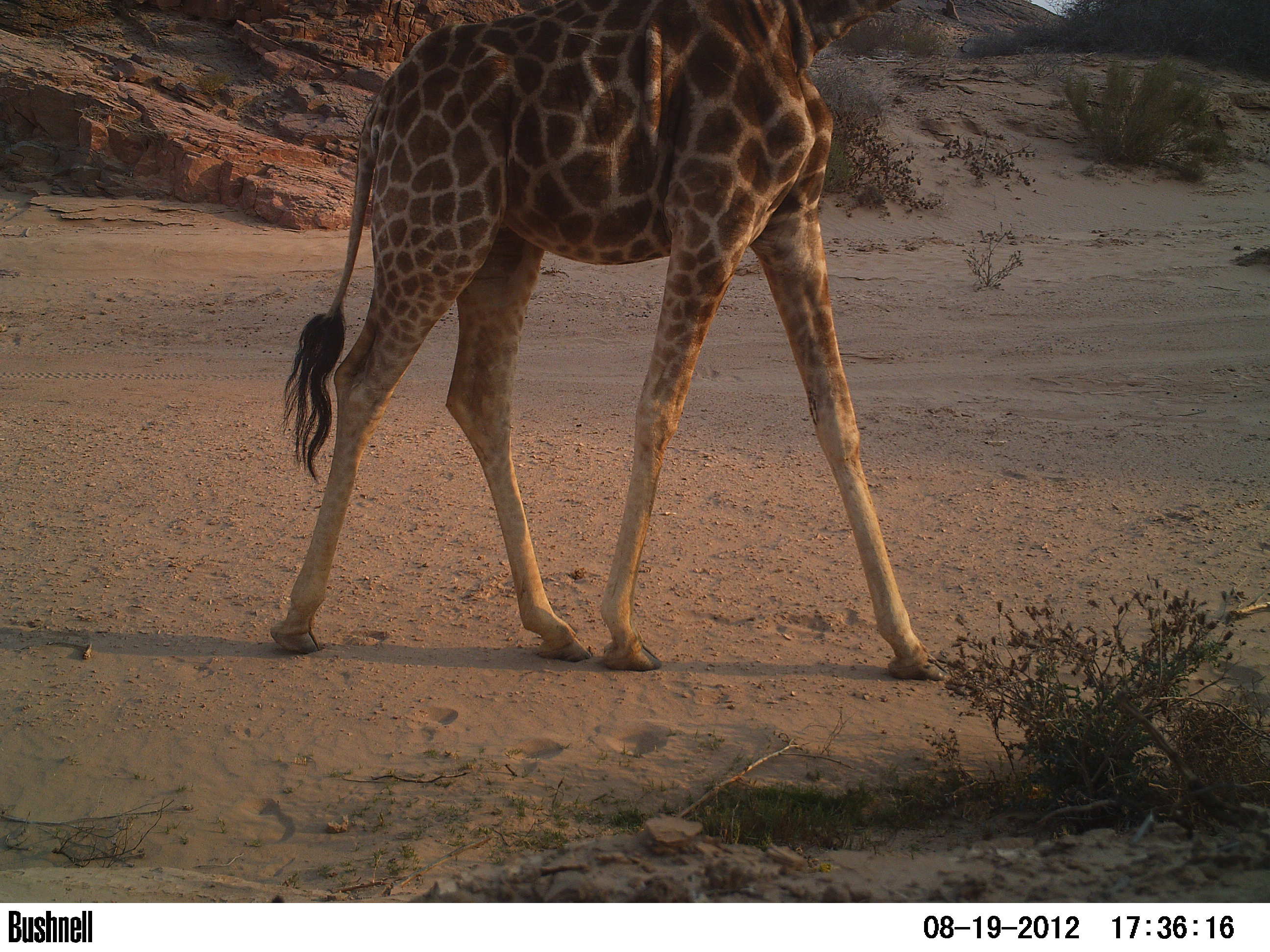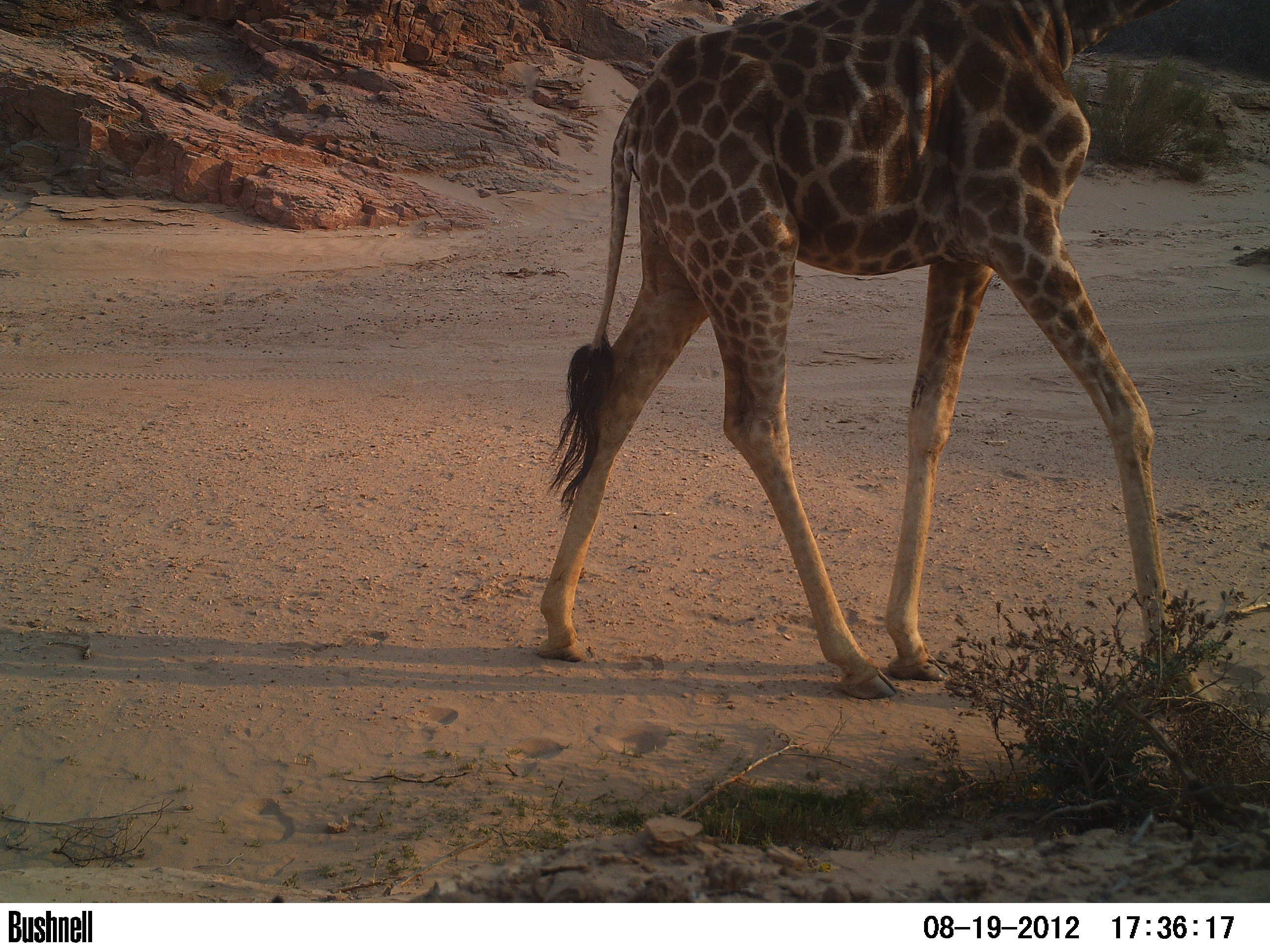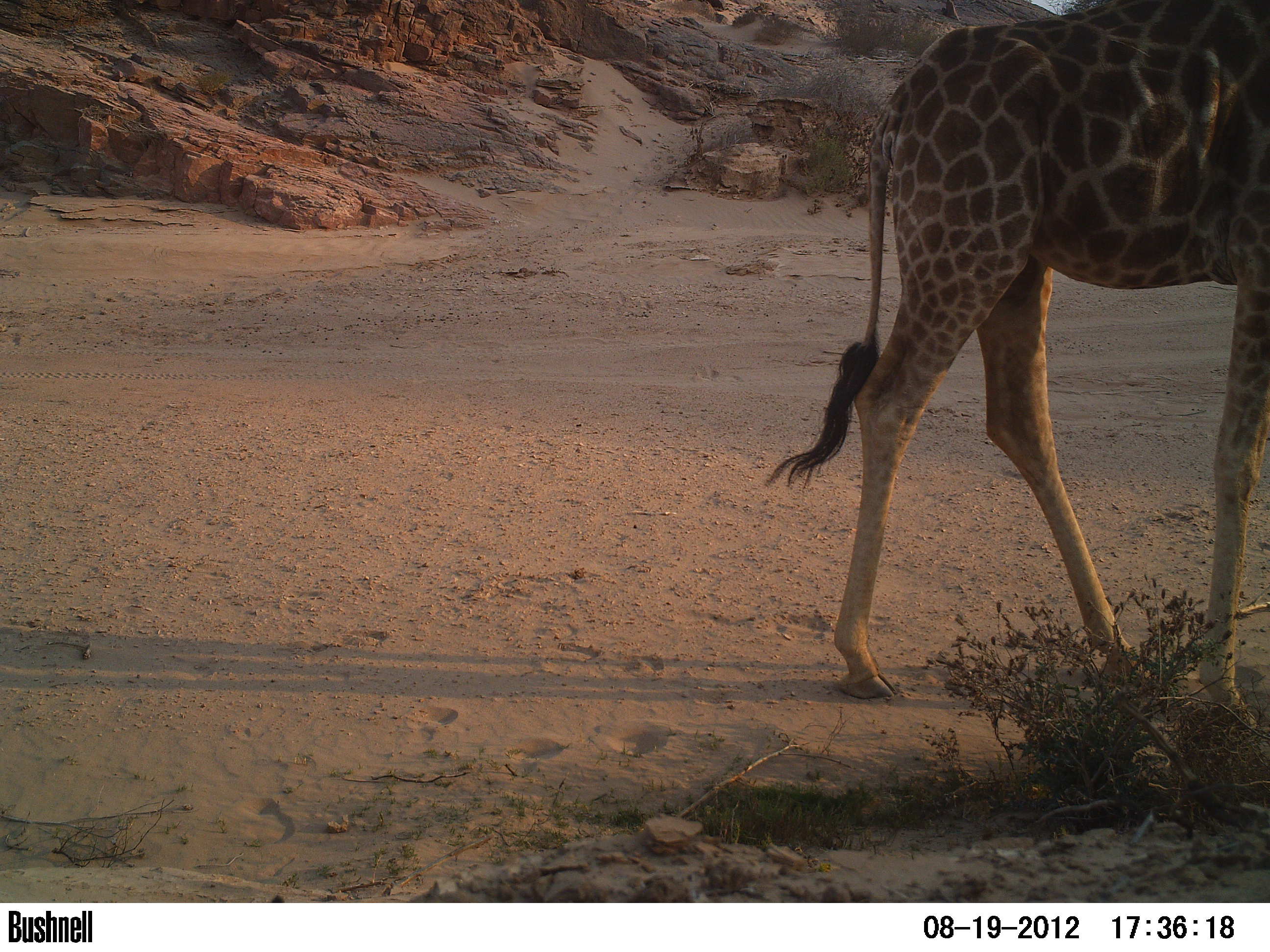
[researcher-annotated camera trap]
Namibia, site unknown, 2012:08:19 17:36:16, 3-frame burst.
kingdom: Animalia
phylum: Chordata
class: Mammalia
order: Artiodactyla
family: Giraffidae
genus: Giraffa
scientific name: Giraffa camelopardalis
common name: giraffe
Giraffa camelopardalis (giraffe).